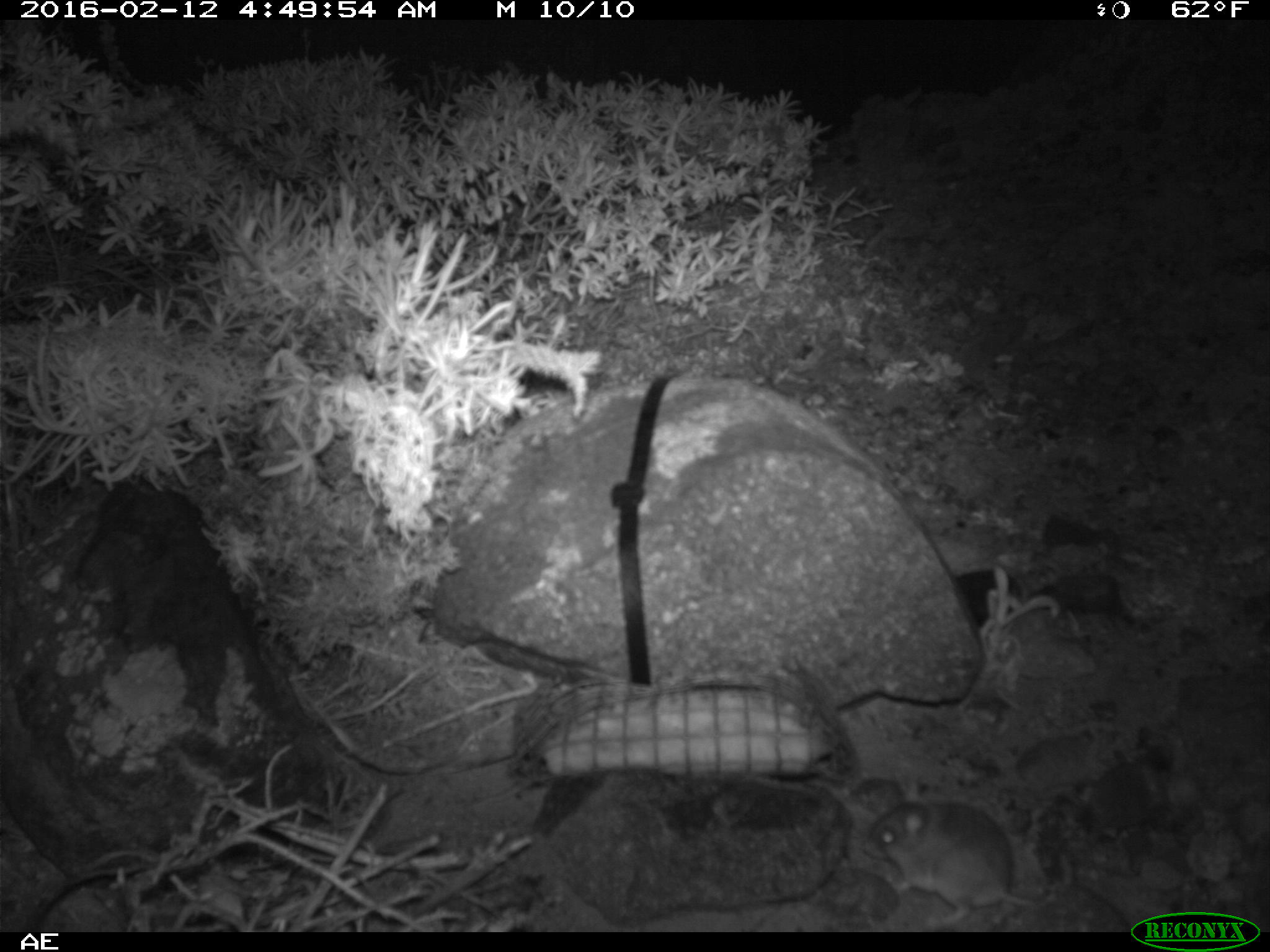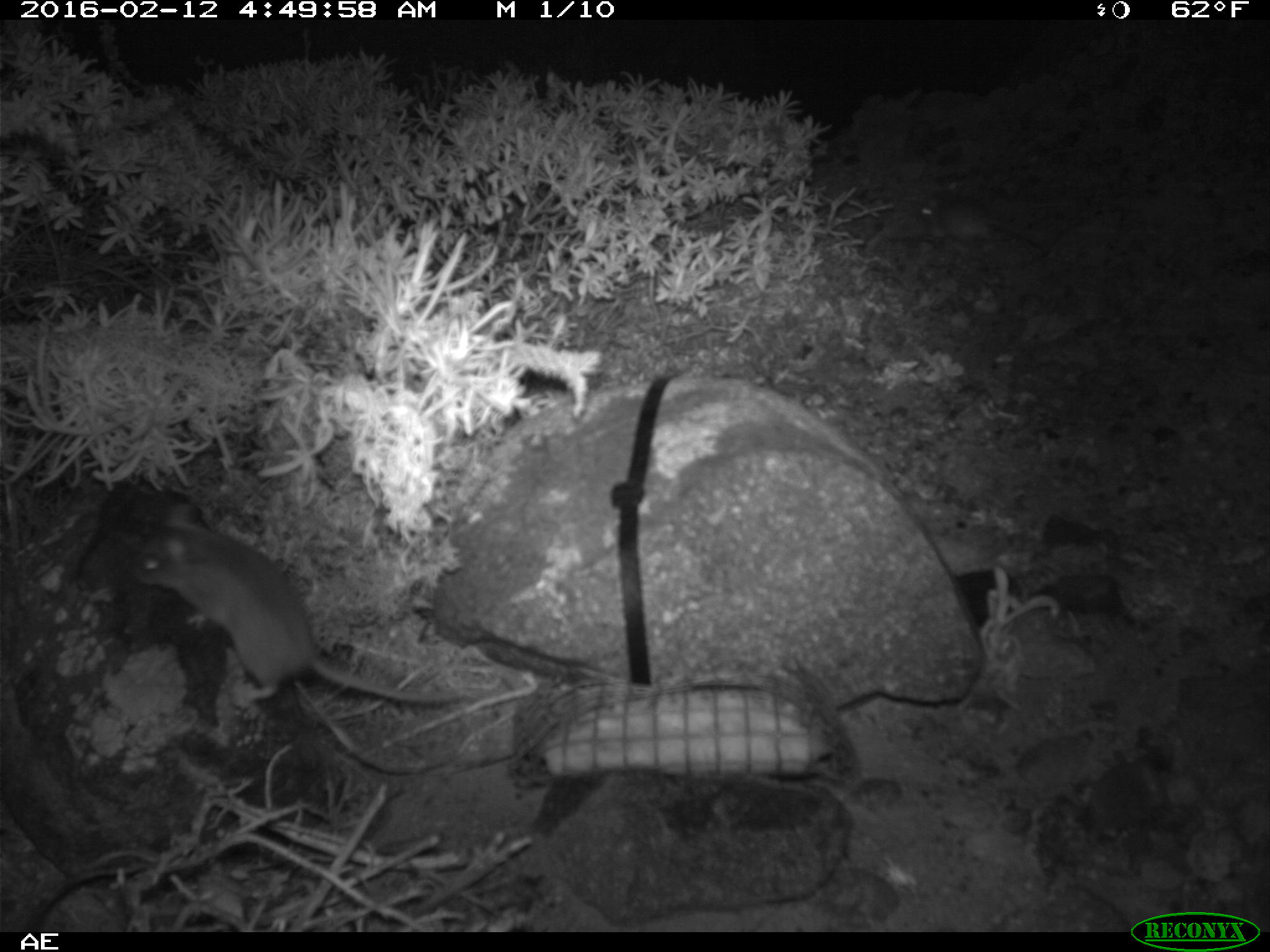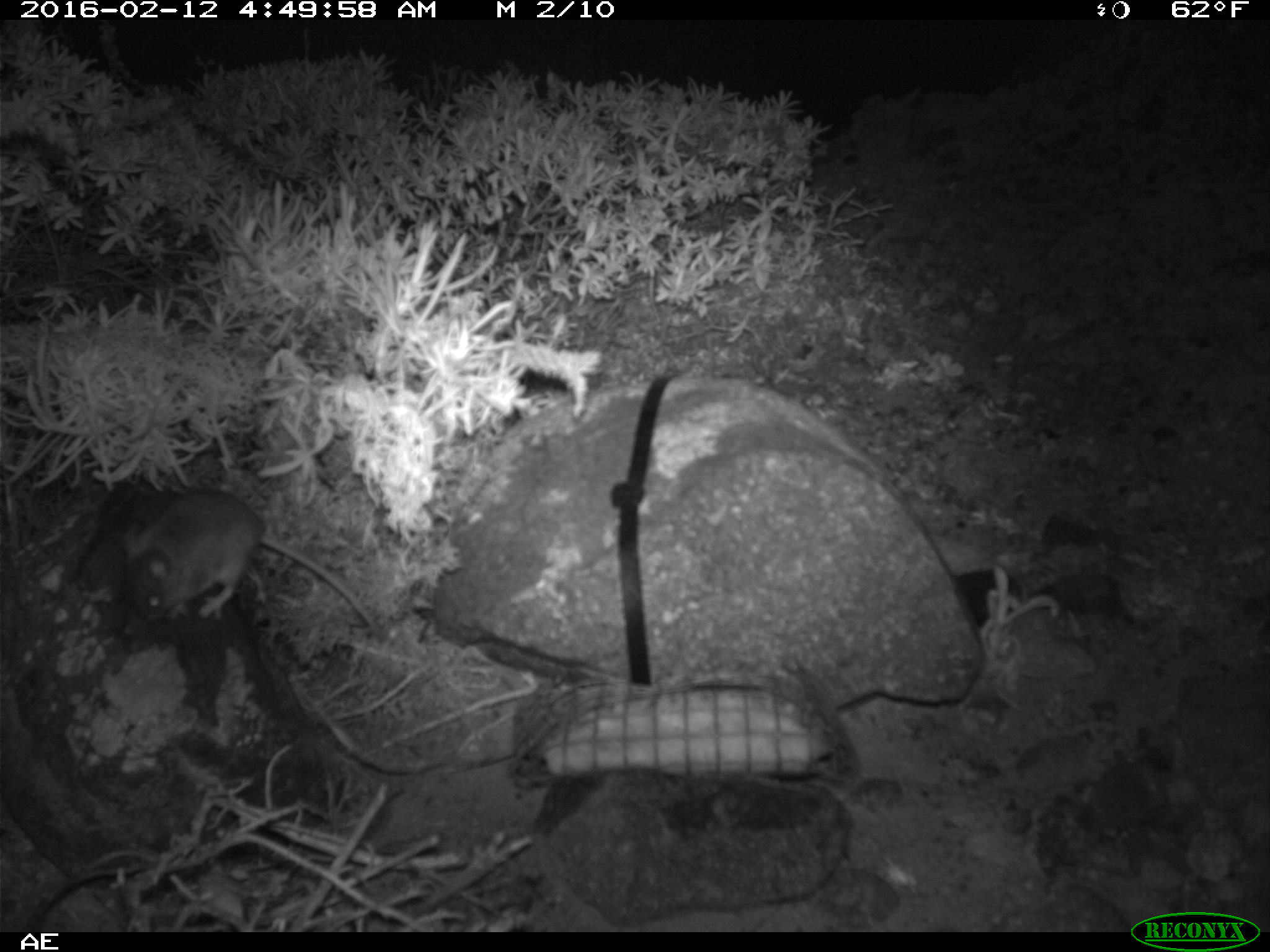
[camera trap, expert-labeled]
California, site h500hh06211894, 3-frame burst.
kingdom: Animalia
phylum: Chordata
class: Mammalia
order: Rodentia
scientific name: Rodentia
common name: rodent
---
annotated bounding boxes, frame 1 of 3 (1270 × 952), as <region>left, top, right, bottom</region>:
rodent: <region>861, 785, 1059, 926</region>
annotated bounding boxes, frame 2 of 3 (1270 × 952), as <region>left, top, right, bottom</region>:
rodent: <region>130, 503, 461, 702</region>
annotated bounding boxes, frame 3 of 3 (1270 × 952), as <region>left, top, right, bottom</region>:
rodent: <region>122, 486, 380, 632</region>